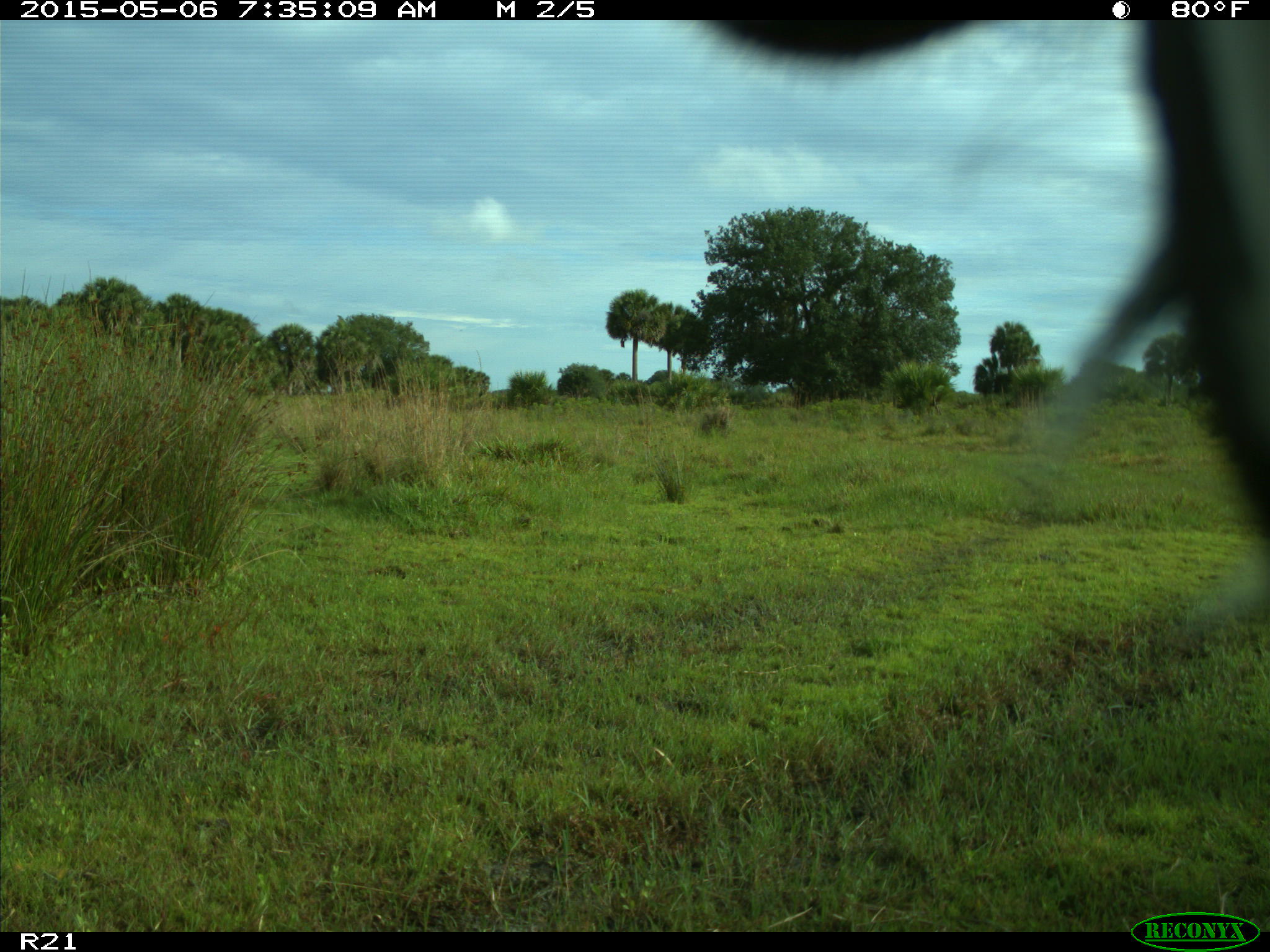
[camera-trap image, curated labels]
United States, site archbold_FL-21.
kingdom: Animalia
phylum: Chordata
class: Mammalia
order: Artiodactyla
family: Bovidae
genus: Bos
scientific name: Bos taurus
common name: domestic cow